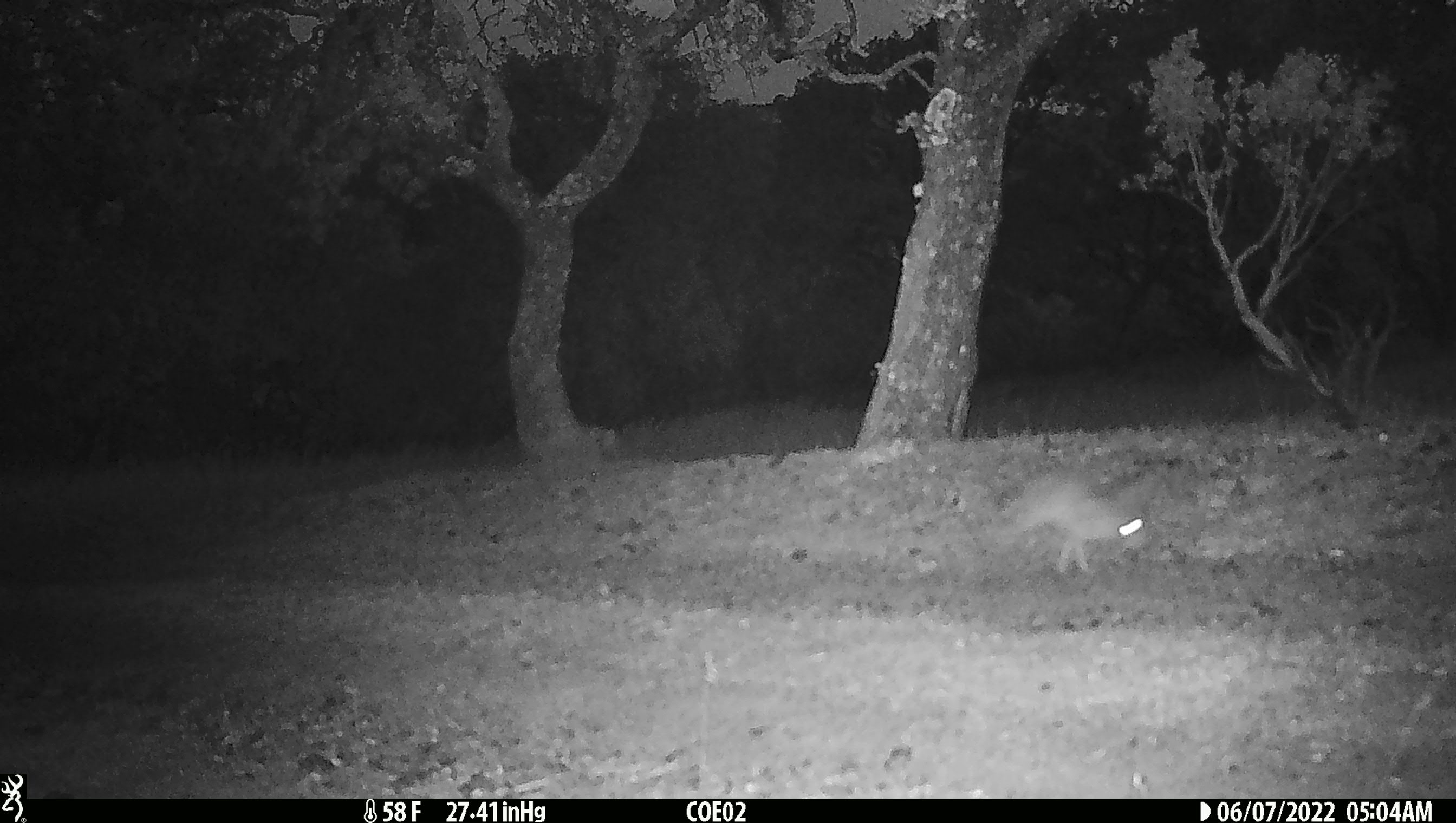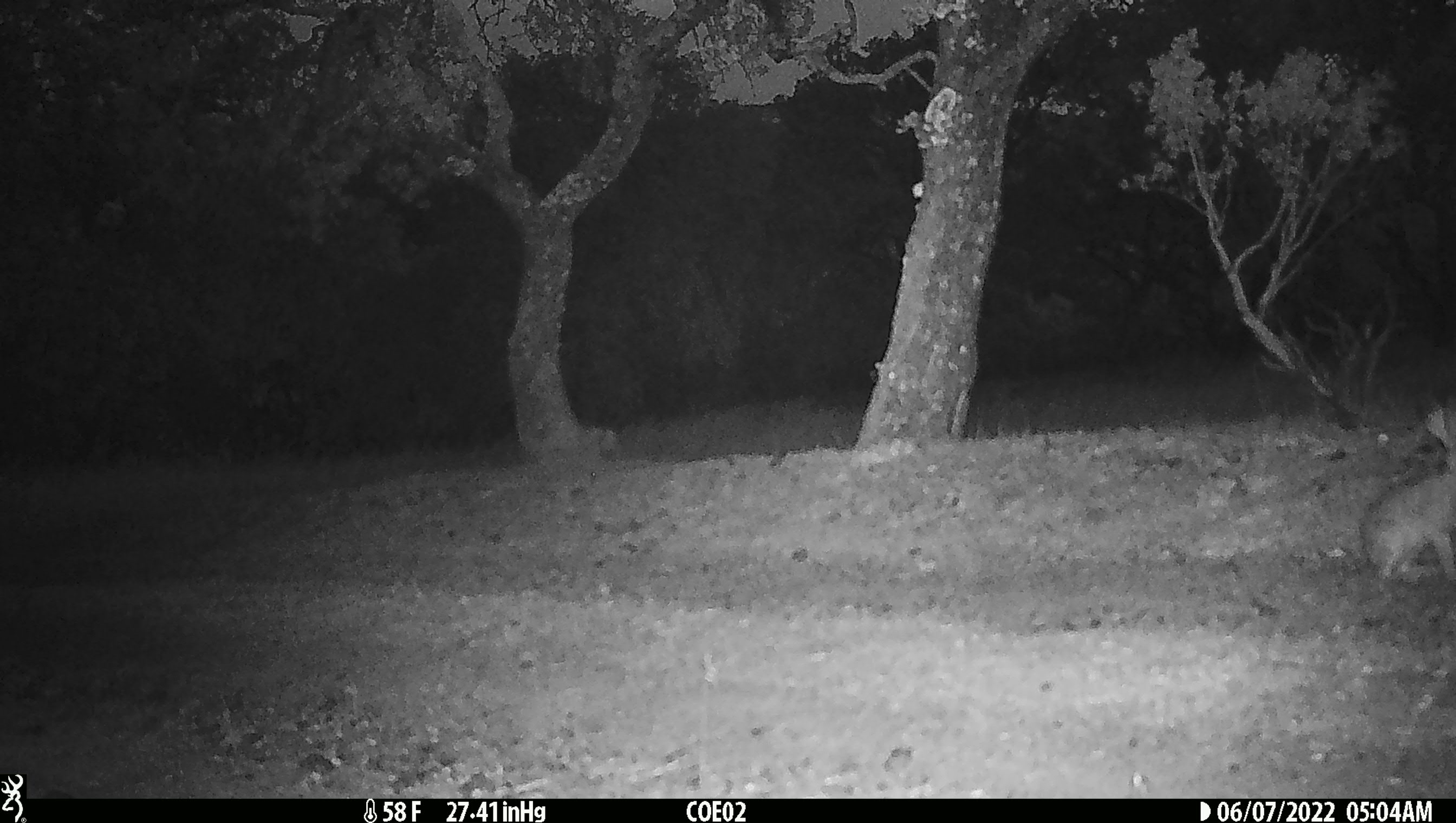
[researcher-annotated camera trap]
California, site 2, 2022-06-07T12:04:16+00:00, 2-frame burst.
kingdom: Animalia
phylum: Chordata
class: Mammalia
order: Lagomorpha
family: Leporidae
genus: Lepus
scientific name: Lepus californicus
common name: black-tailed jackrabbit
Black-tailed jackrabbit (Lepus californicus).